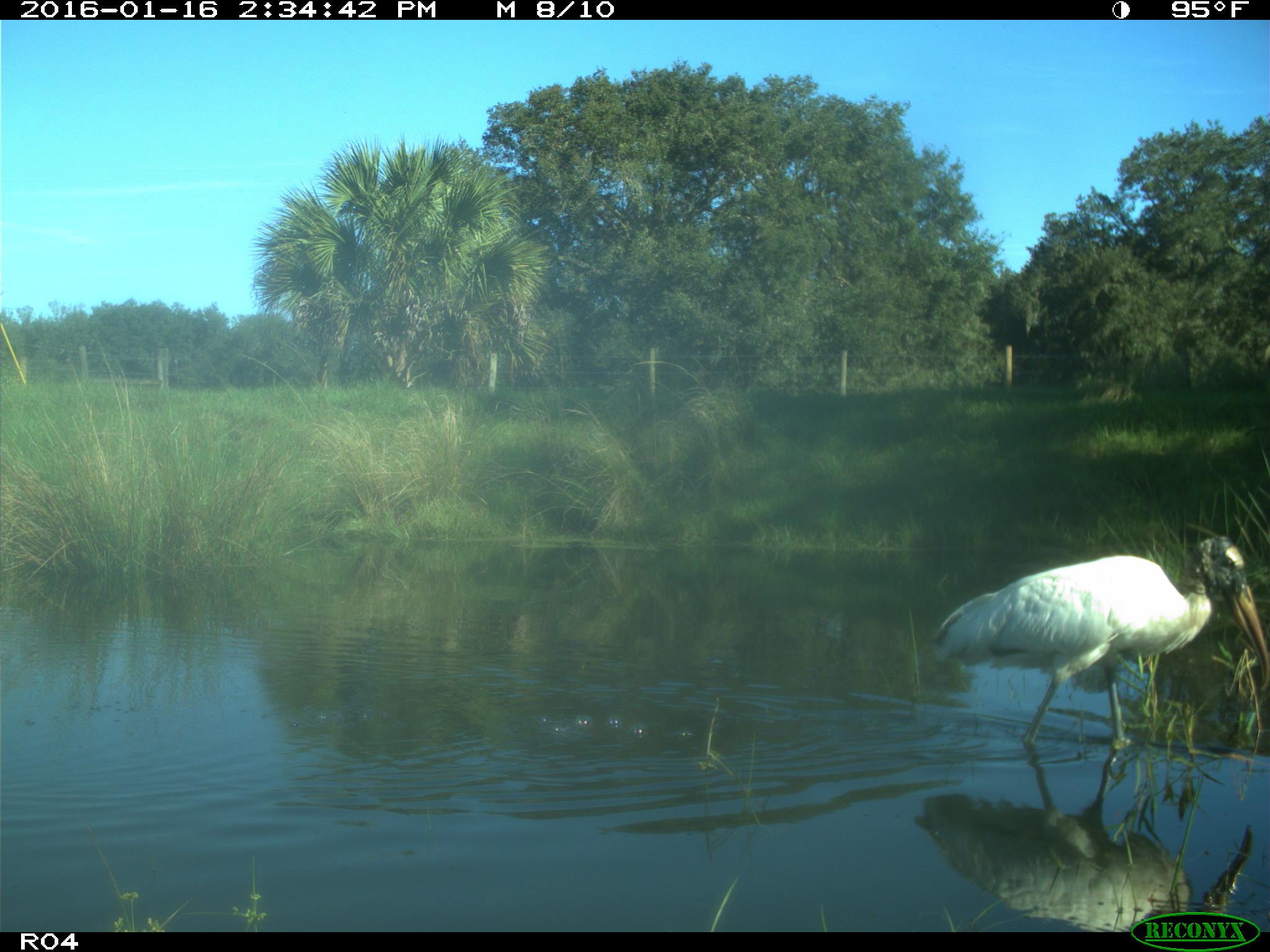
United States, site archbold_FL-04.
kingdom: Animalia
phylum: Chordata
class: Aves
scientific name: Aves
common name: birds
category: unidentified bird